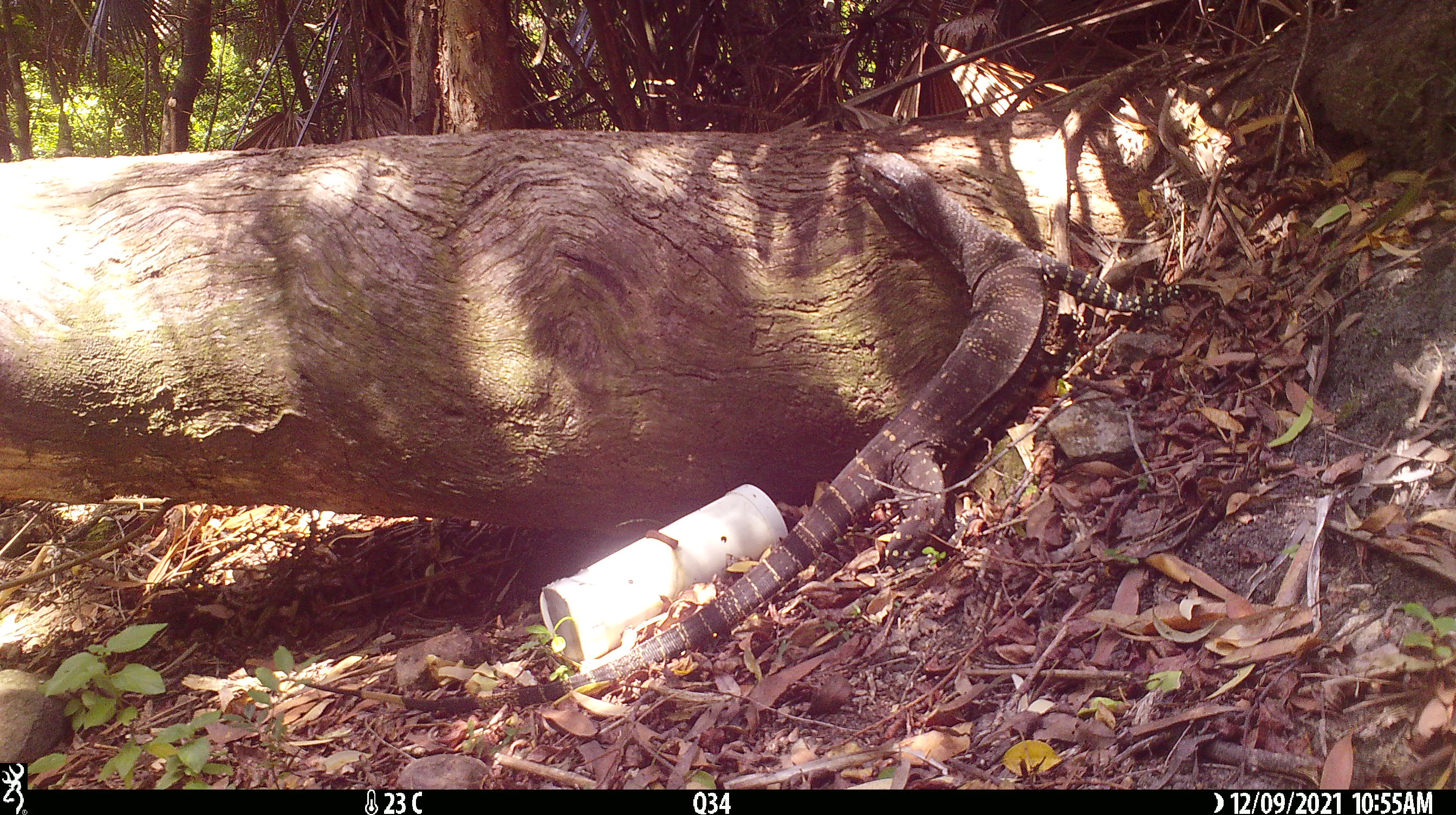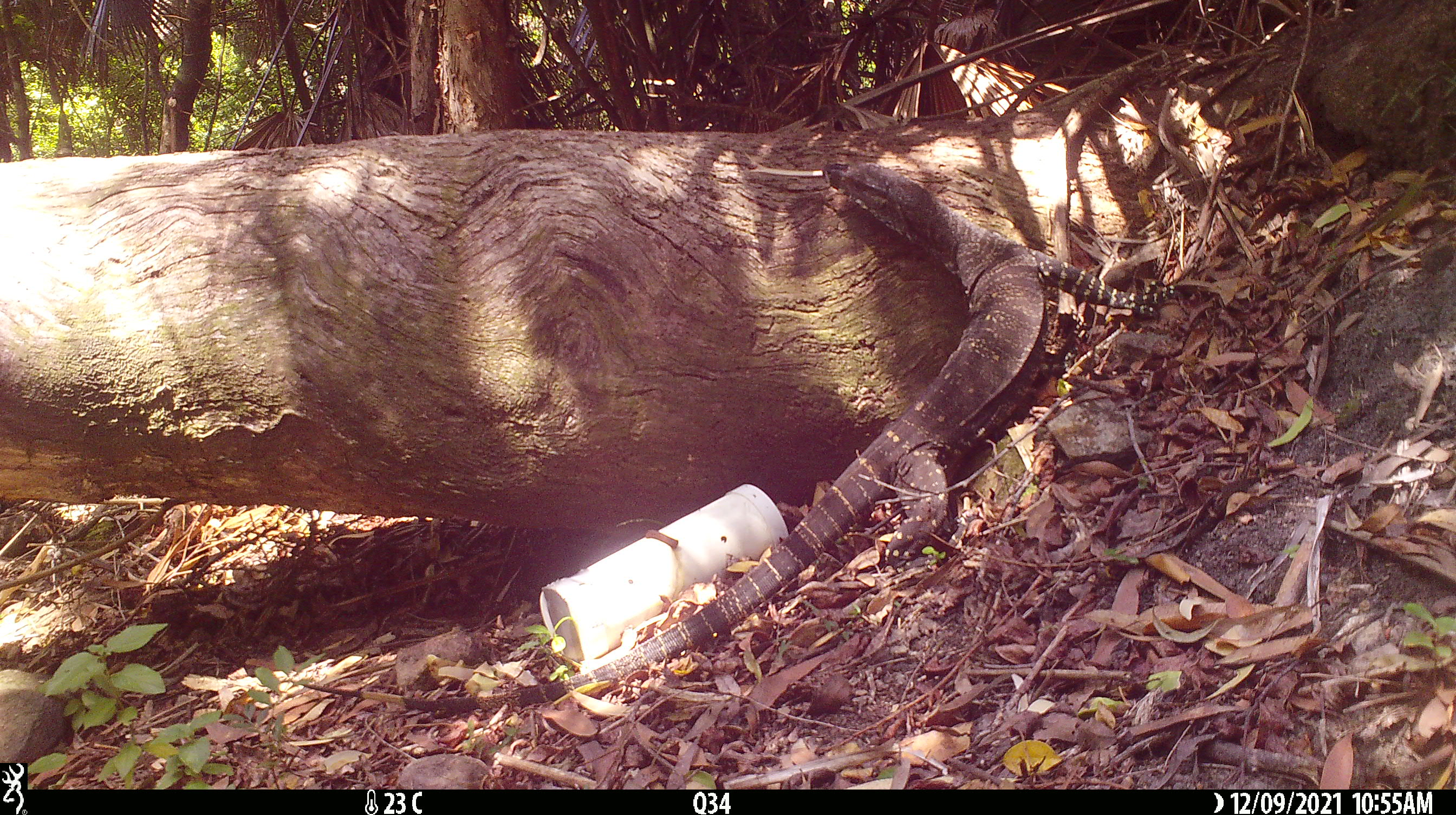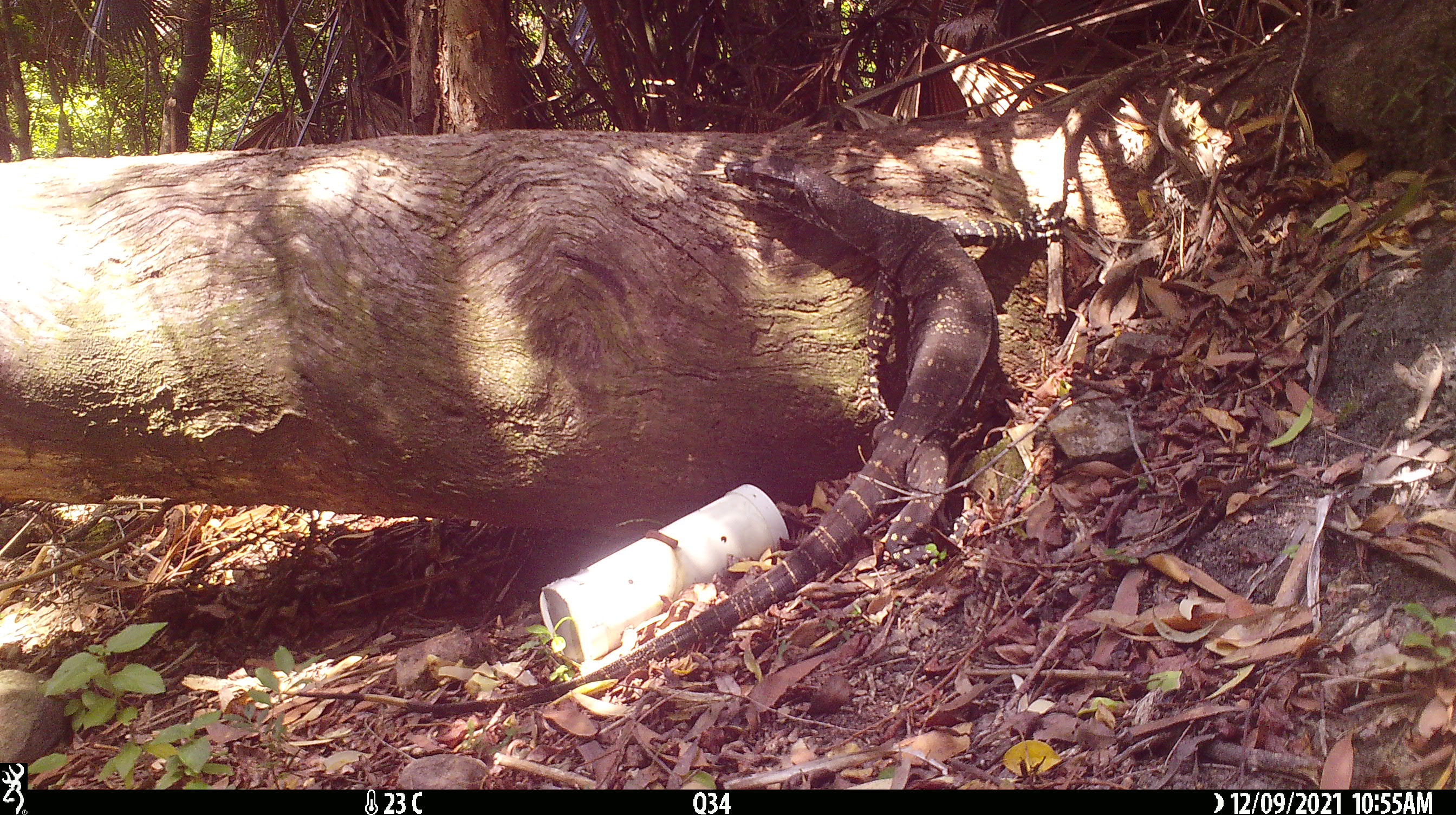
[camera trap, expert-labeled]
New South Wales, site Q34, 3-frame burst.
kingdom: Animalia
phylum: Chordata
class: Reptilia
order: Squamata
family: Varanidae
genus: Varanus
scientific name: Varanus varius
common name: lace monitor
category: goanna